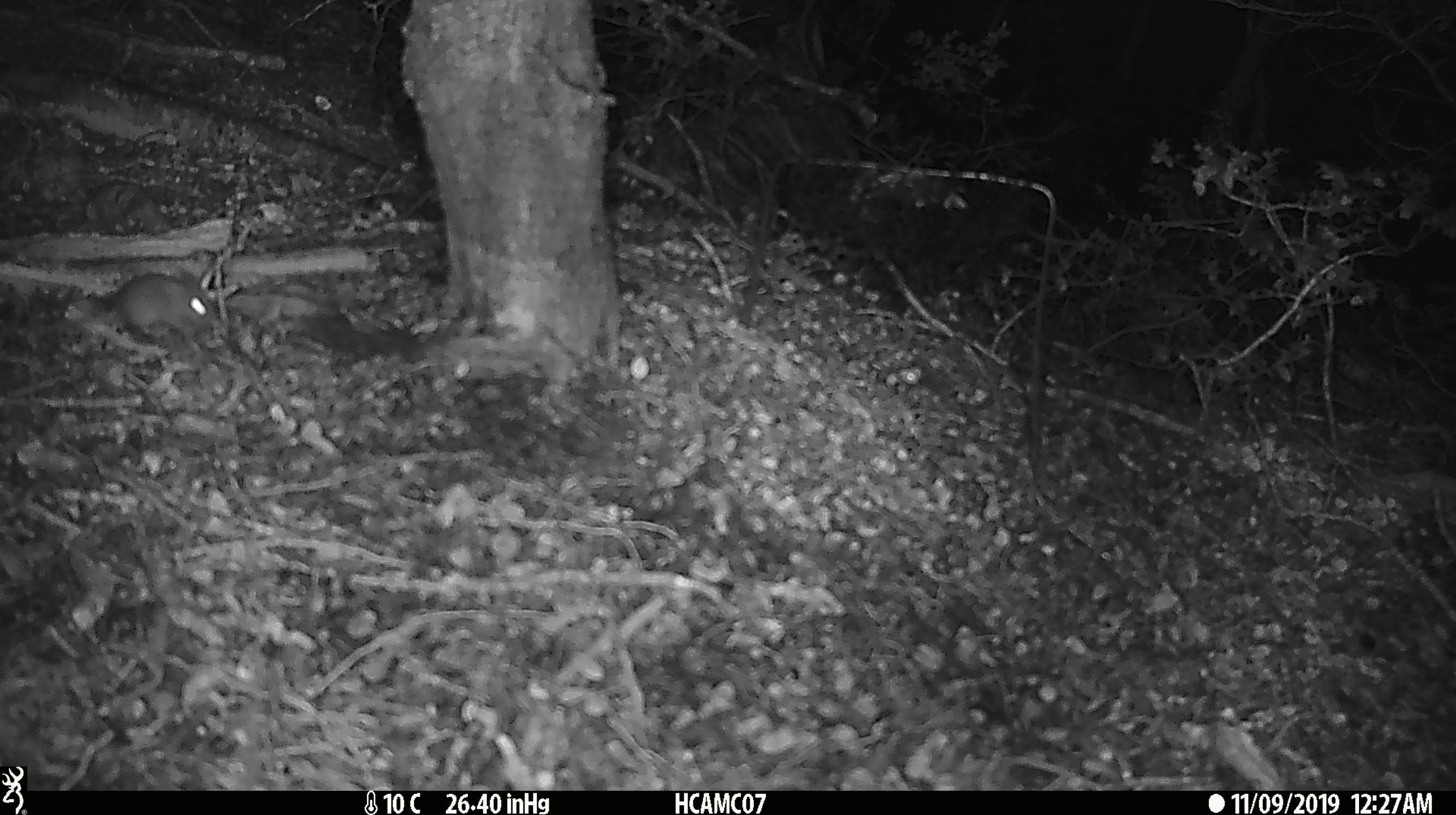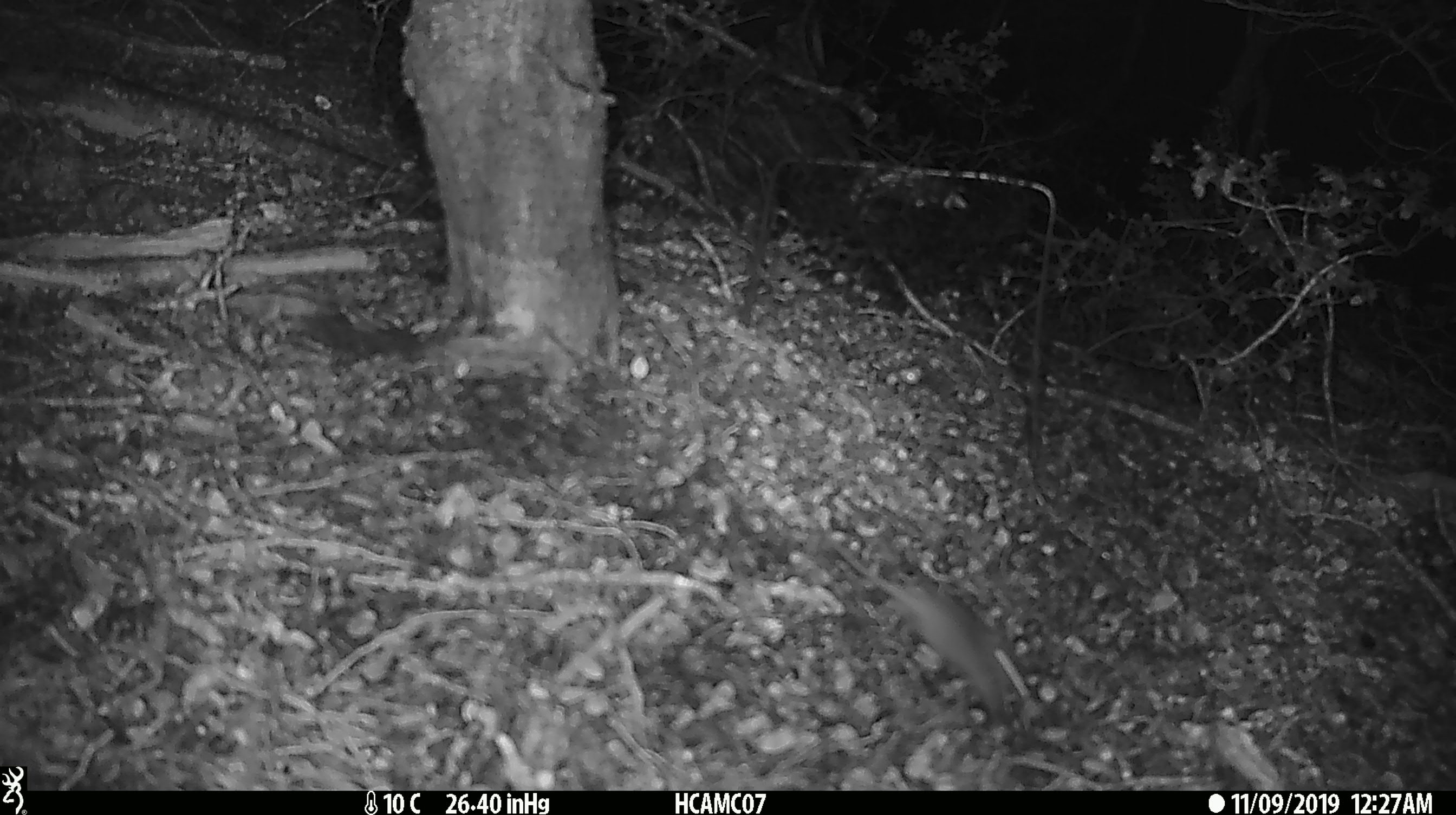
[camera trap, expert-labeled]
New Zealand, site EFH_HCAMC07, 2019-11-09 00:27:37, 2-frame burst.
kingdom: Animalia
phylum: Chordata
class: Mammalia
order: Rodentia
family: Muridae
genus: Mus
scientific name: Mus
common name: mouse